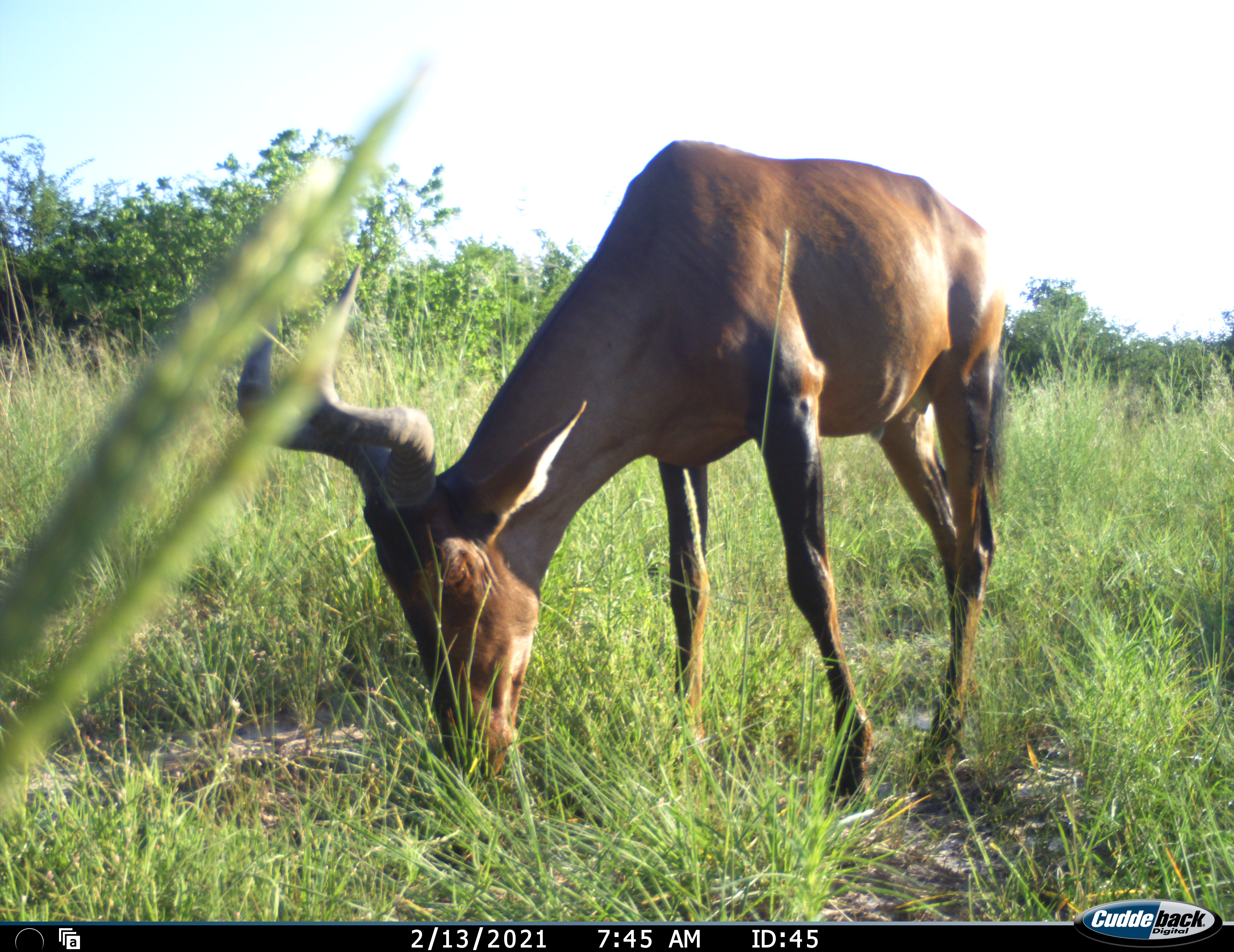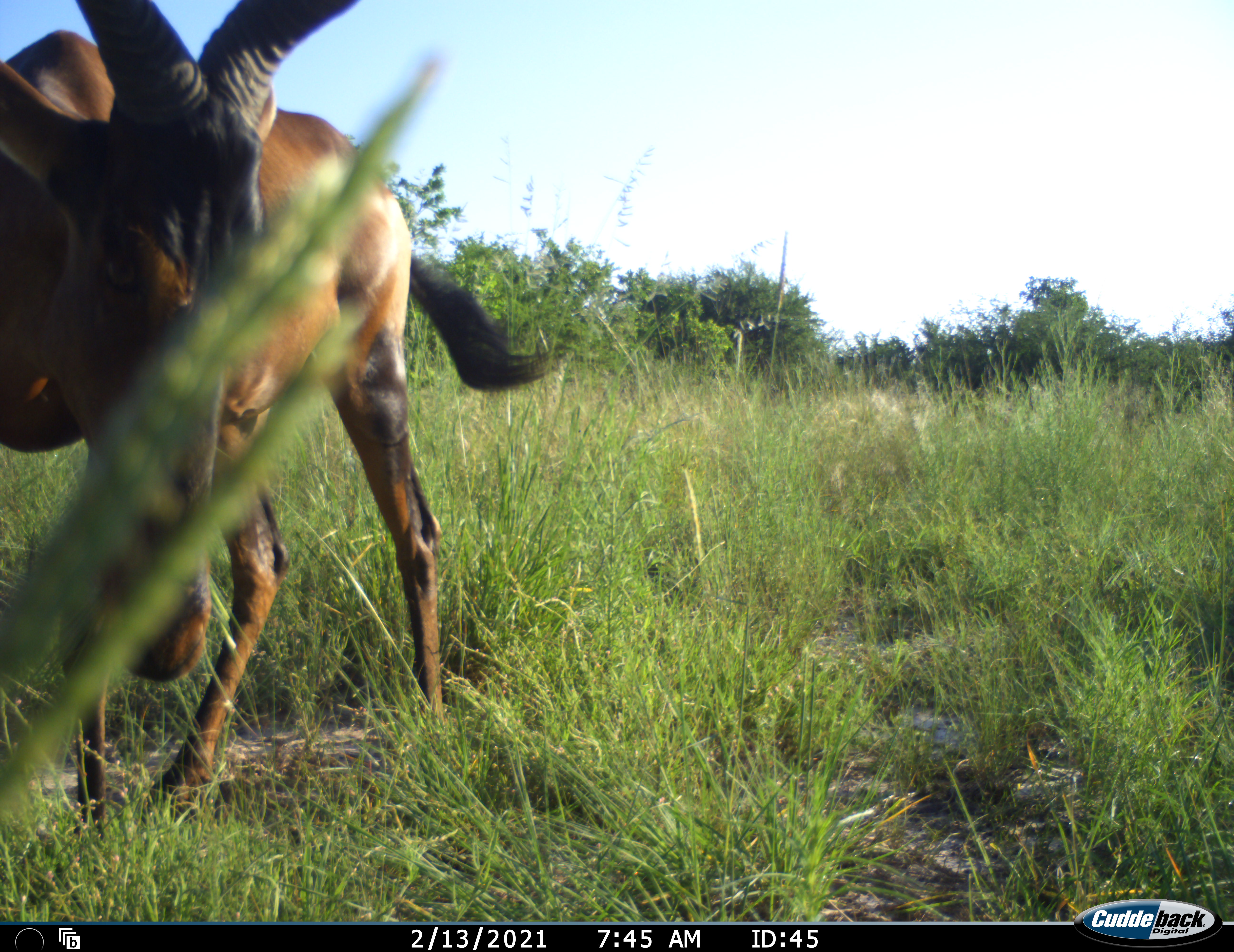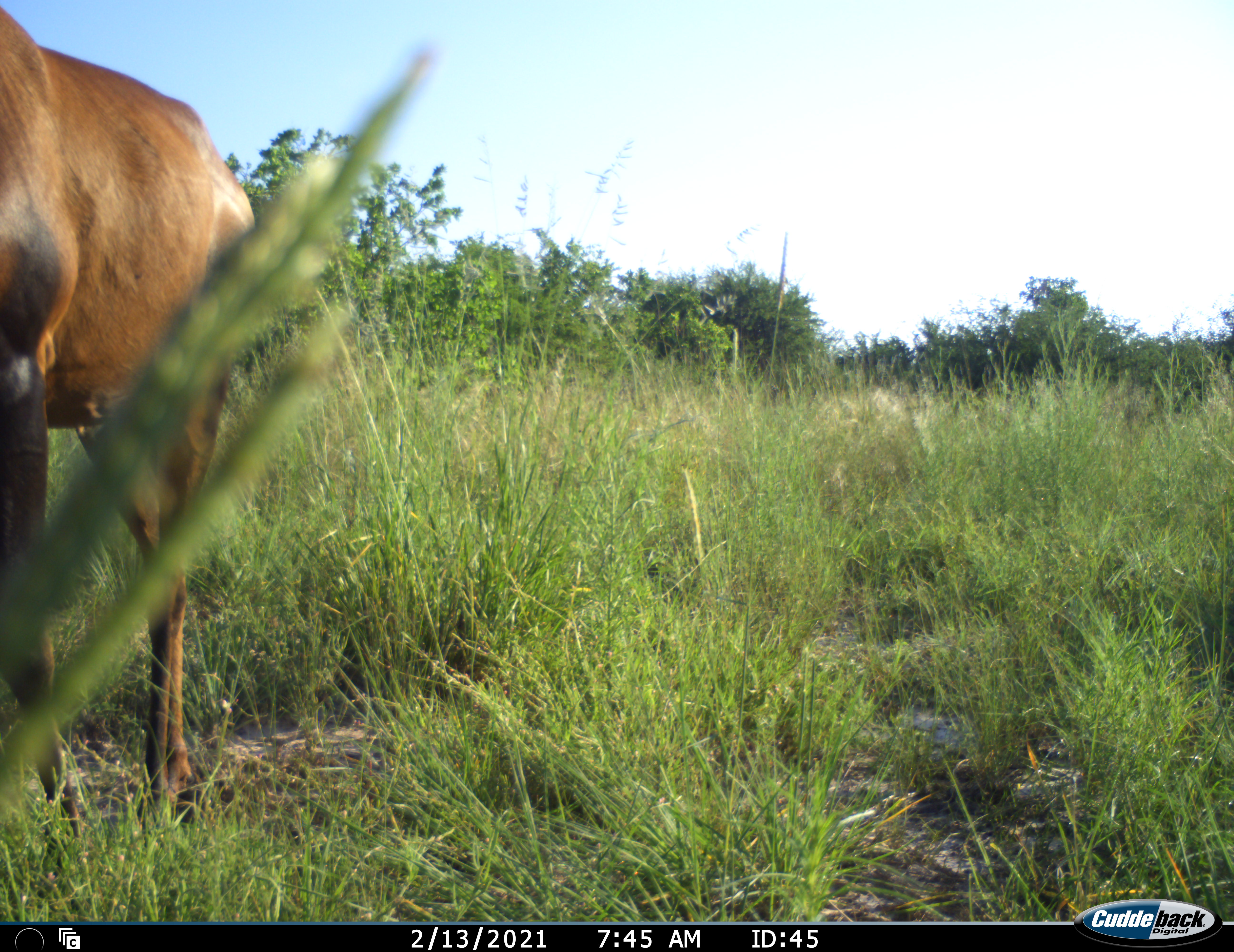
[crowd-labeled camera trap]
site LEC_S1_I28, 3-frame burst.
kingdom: Animalia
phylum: Chordata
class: Mammalia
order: Artiodactyla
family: Bovidae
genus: Alcelaphus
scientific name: Alcelaphus buselaphus caama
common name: red hartebeest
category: hartebeestred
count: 1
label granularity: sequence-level